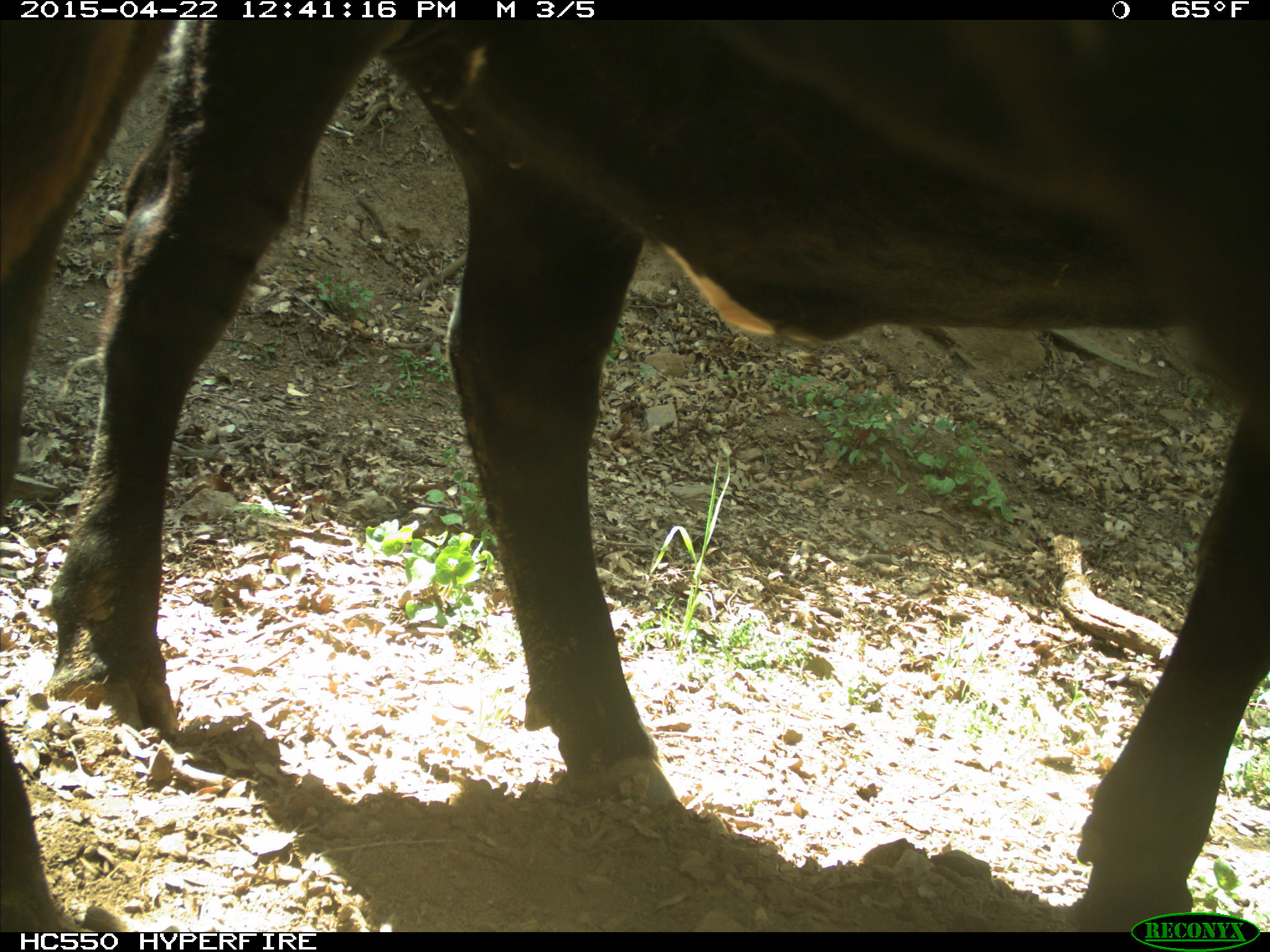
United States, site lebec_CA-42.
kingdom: Animalia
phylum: Chordata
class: Mammalia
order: Artiodactyla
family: Bovidae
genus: Bos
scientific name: Bos taurus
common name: domestic cow